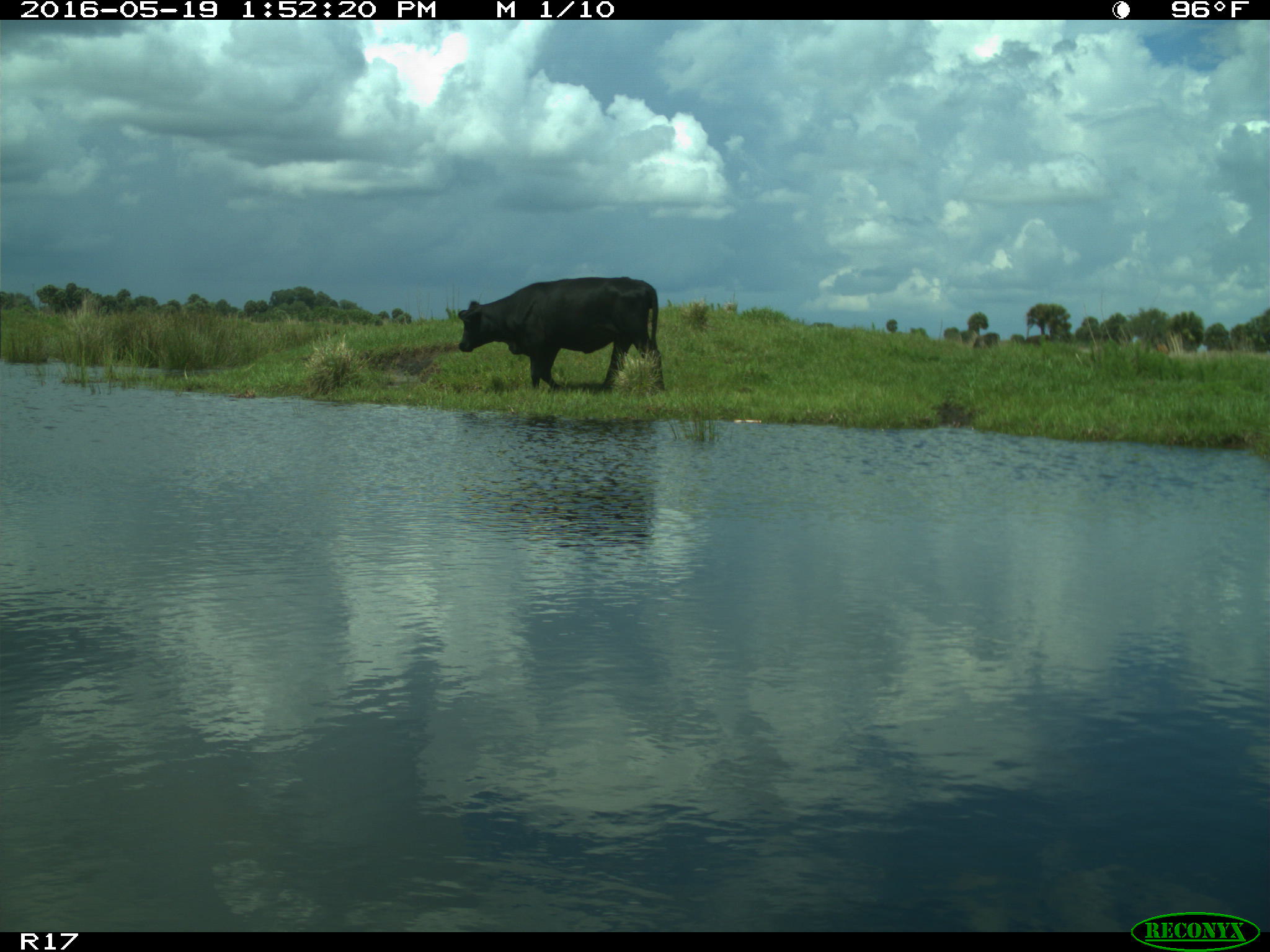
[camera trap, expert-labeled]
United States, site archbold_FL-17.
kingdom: Animalia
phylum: Chordata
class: Mammalia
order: Artiodactyla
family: Bovidae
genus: Bos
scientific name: Bos taurus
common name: domestic cow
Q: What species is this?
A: Bos taurus (domestic cow).